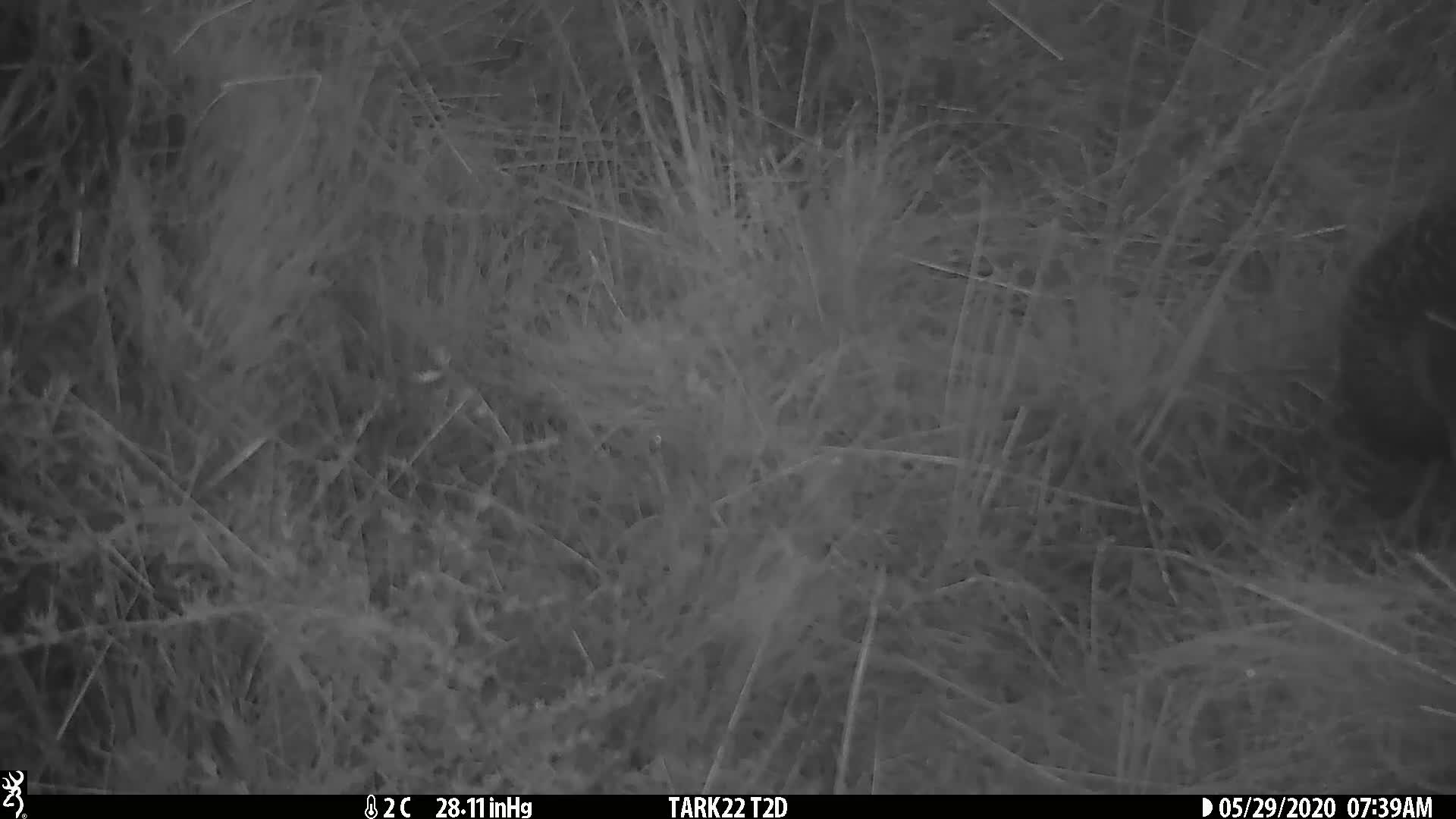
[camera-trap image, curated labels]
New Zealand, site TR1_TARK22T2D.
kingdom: Animalia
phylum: Chordata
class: Aves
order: Gruiformes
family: Rallidae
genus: Gallirallus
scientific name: Gallirallus australis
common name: weka